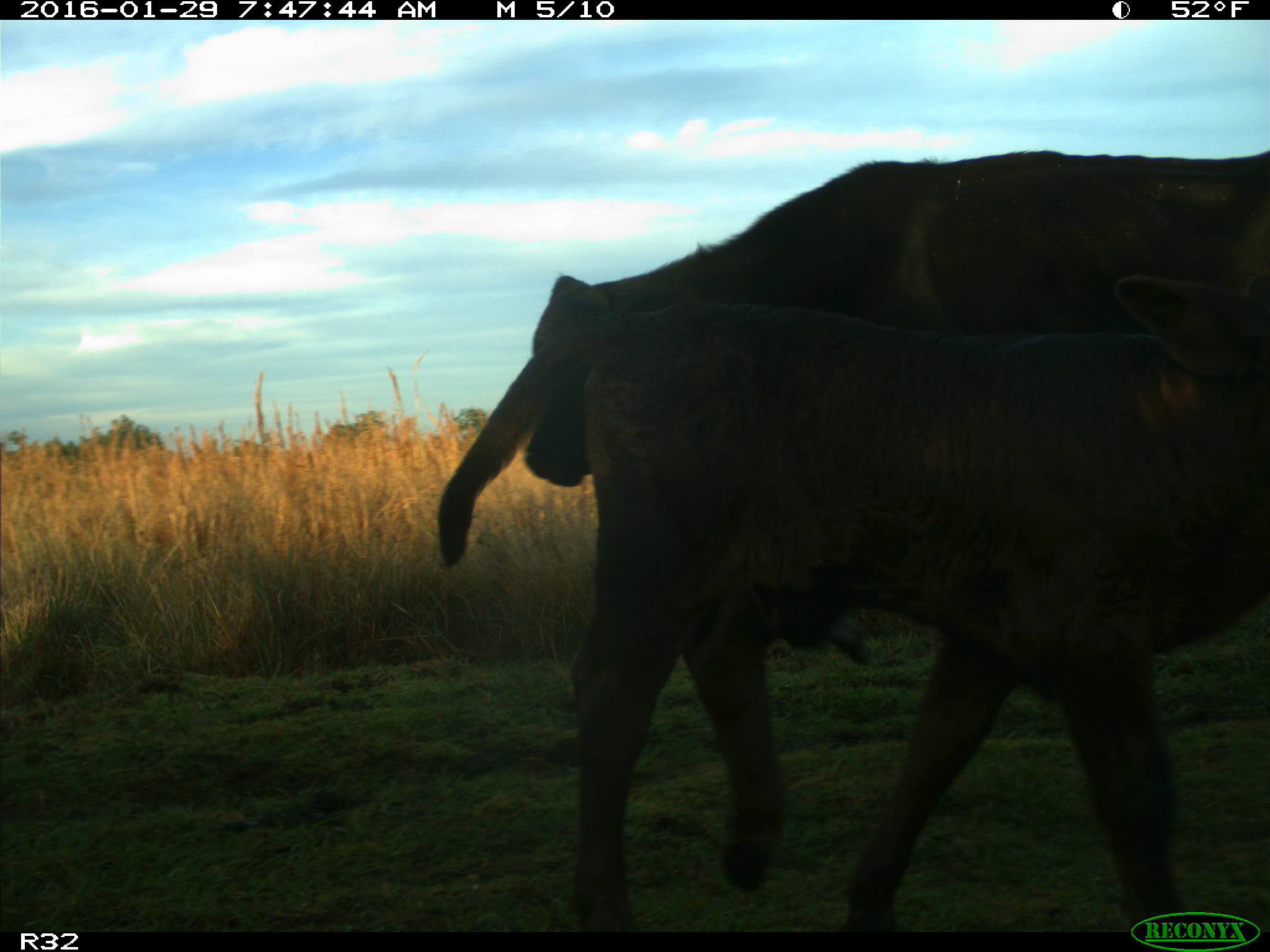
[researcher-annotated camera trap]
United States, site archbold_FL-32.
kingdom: Animalia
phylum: Chordata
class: Mammalia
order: Artiodactyla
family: Bovidae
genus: Bos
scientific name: Bos taurus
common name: domestic cow